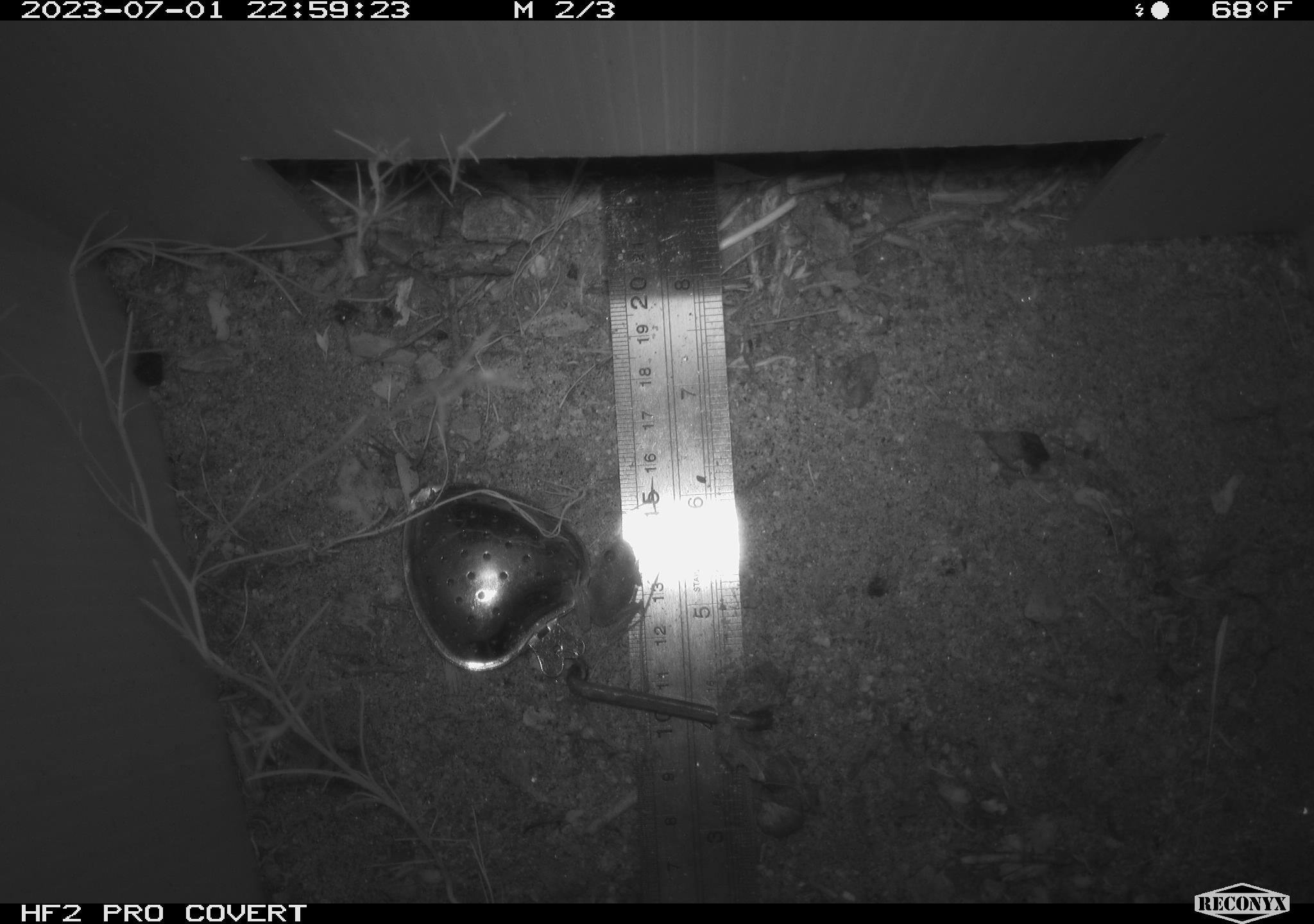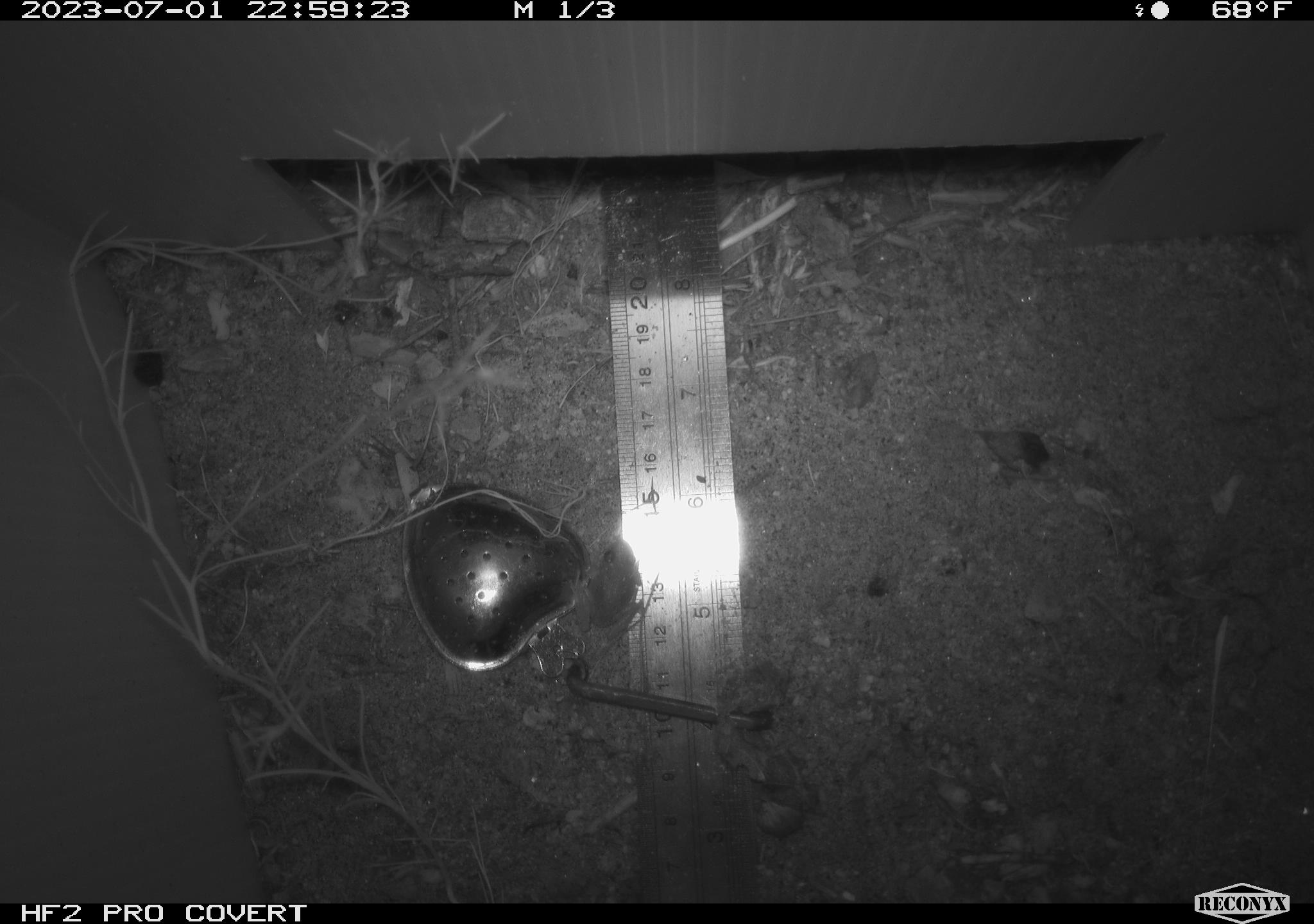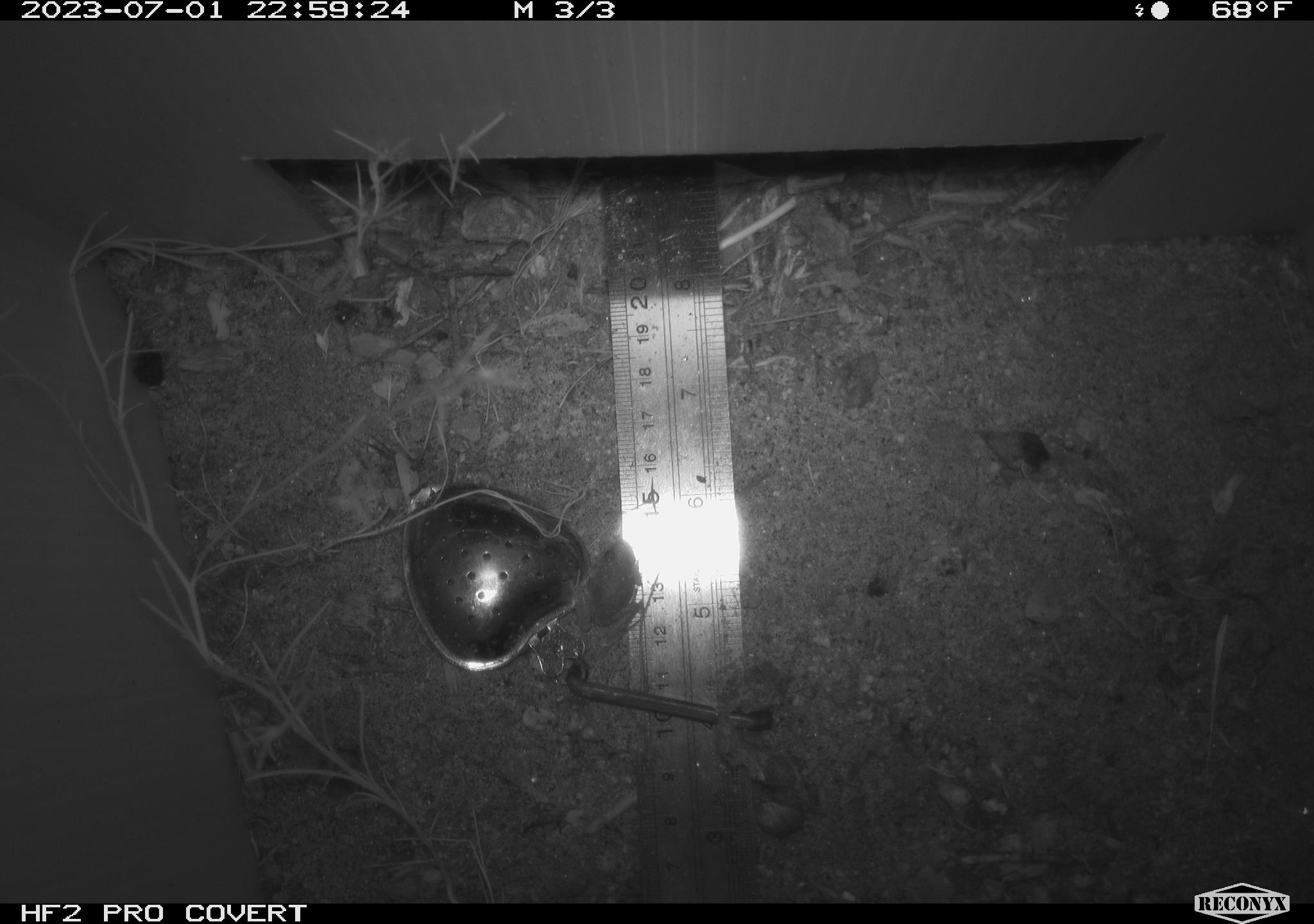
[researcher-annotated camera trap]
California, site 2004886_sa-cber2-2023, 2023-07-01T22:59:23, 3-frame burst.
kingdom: Animalia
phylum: Chordata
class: Amphibia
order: Anura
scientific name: Anura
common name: frogs